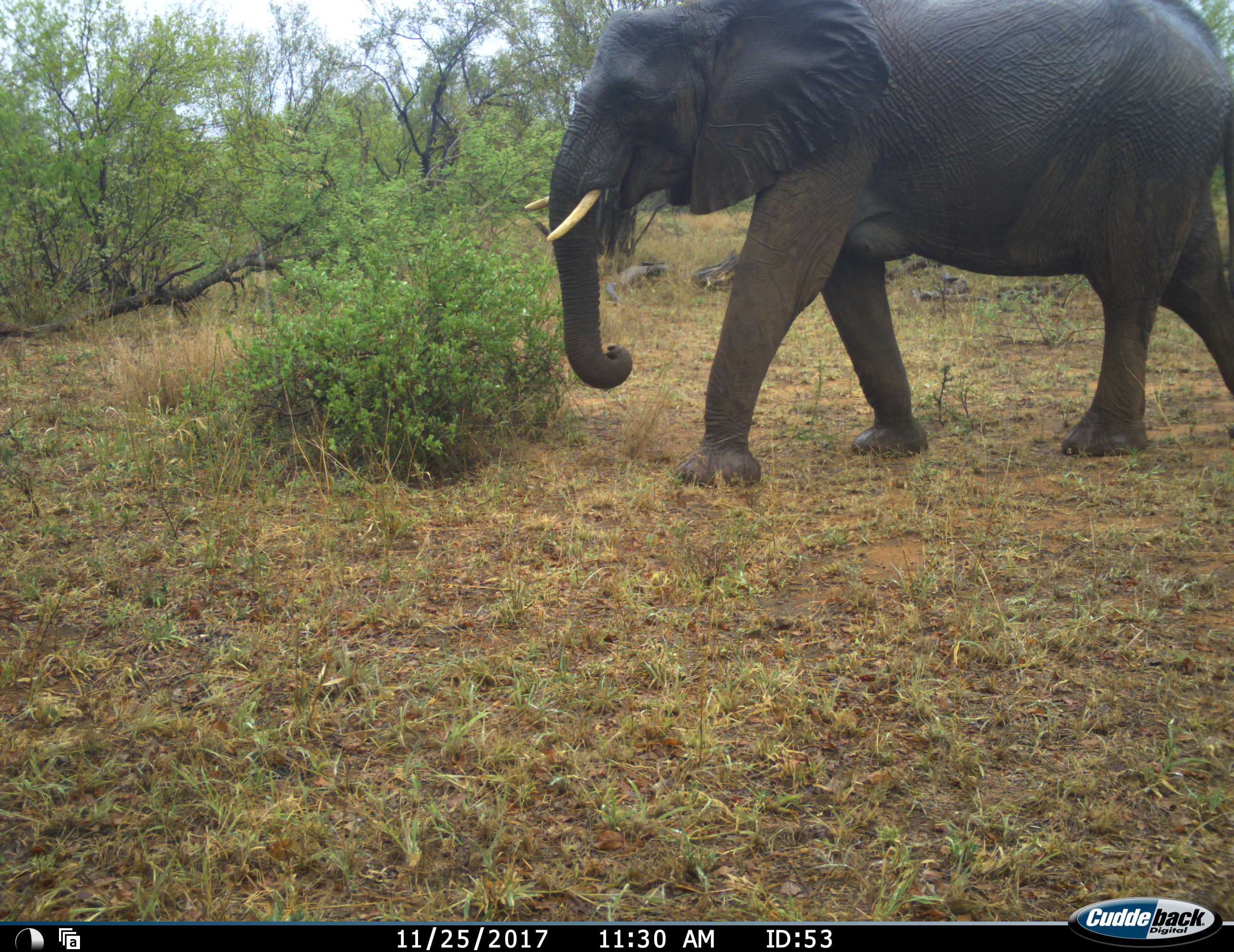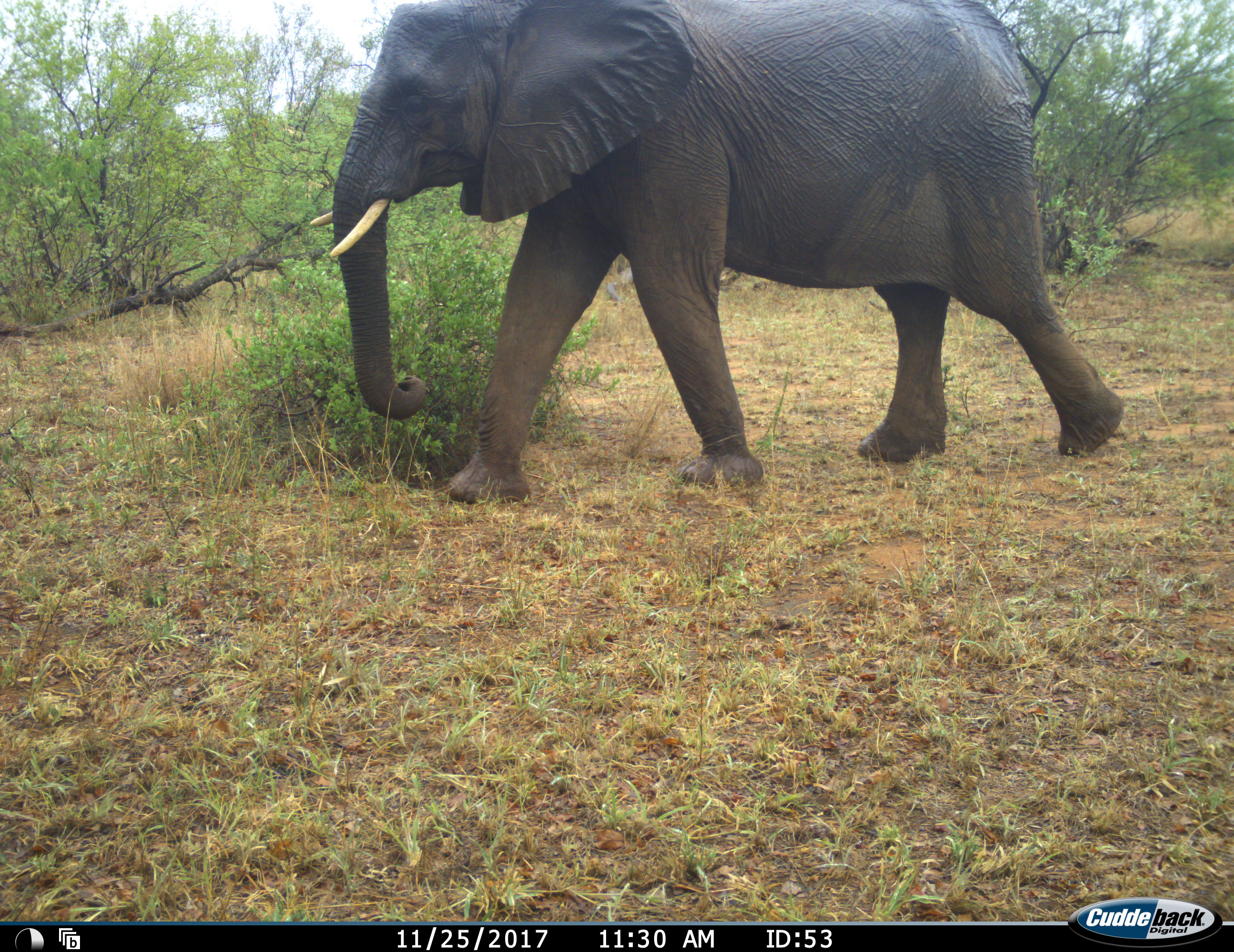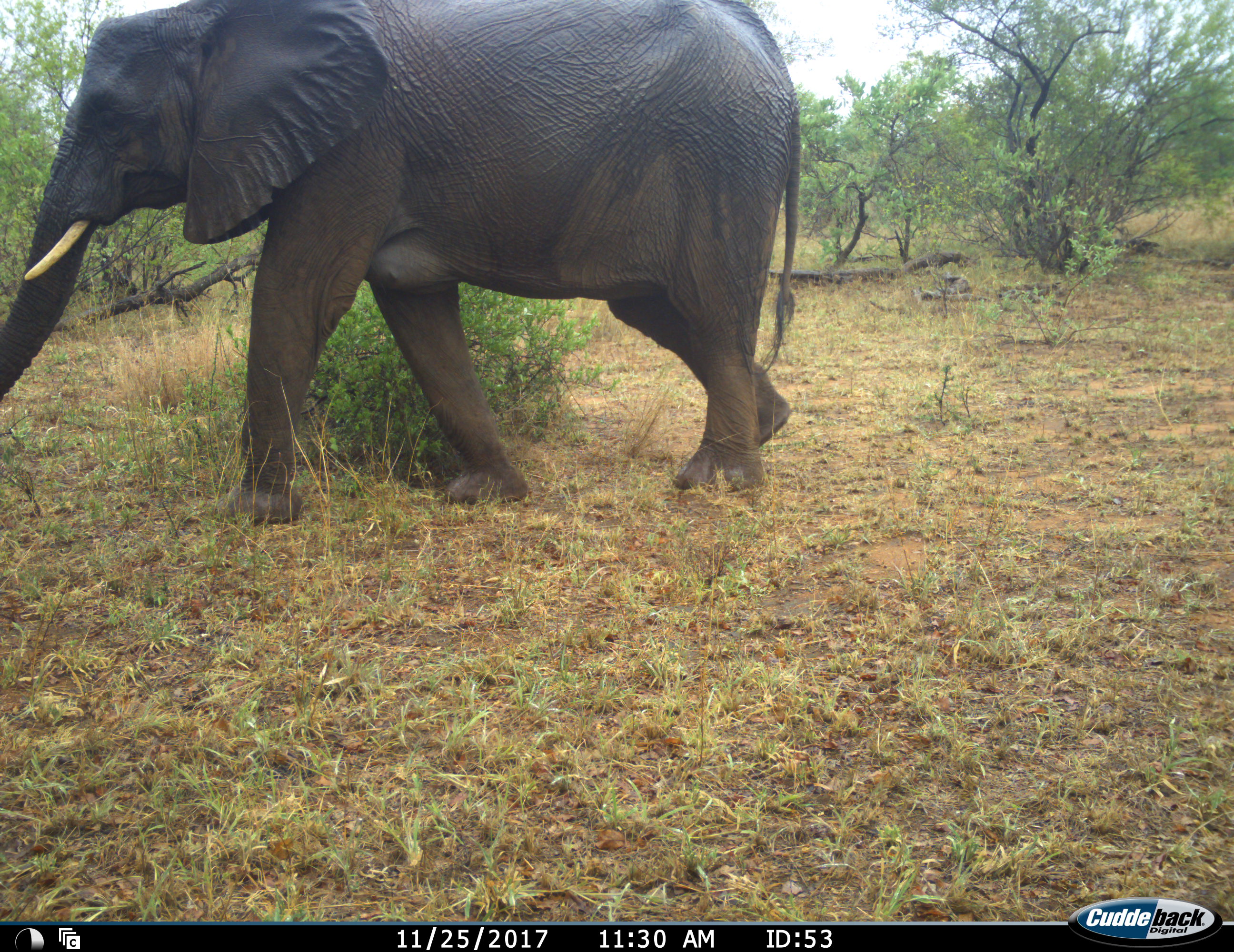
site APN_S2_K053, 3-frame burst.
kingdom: Animalia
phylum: Chordata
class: Mammalia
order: Proboscidea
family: Elephantidae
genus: Loxodonta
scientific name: Loxodonta africana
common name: african bush elephant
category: elephant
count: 1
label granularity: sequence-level